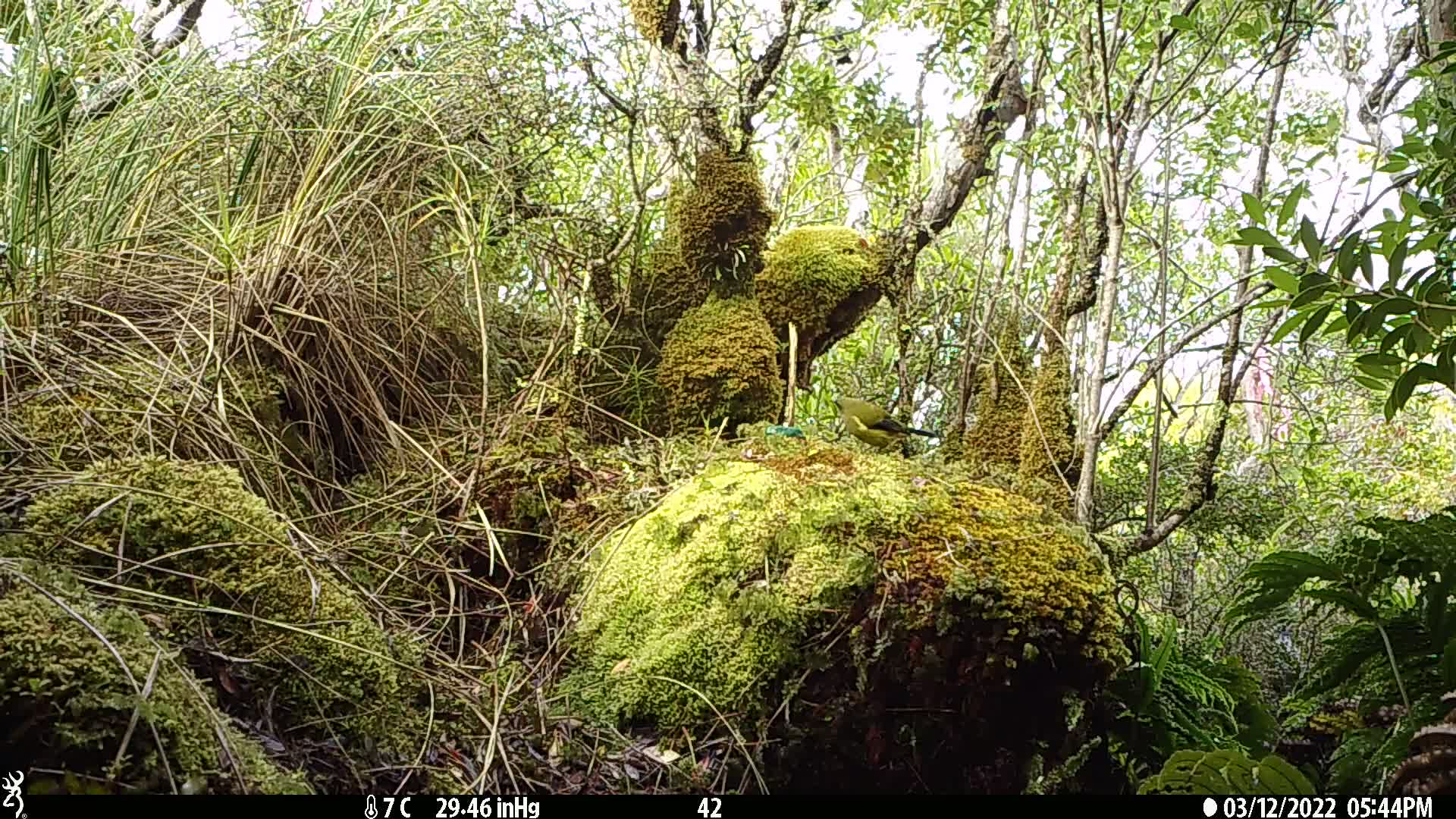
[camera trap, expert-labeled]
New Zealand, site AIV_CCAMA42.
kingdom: Animalia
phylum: Chordata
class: Aves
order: Passeriformes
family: Meliphagidae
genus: Anthornis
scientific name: Anthornis melanura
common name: new zealand bellbird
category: bellbird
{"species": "bellbird (new zealand bellbird) (Anthornis melanura)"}